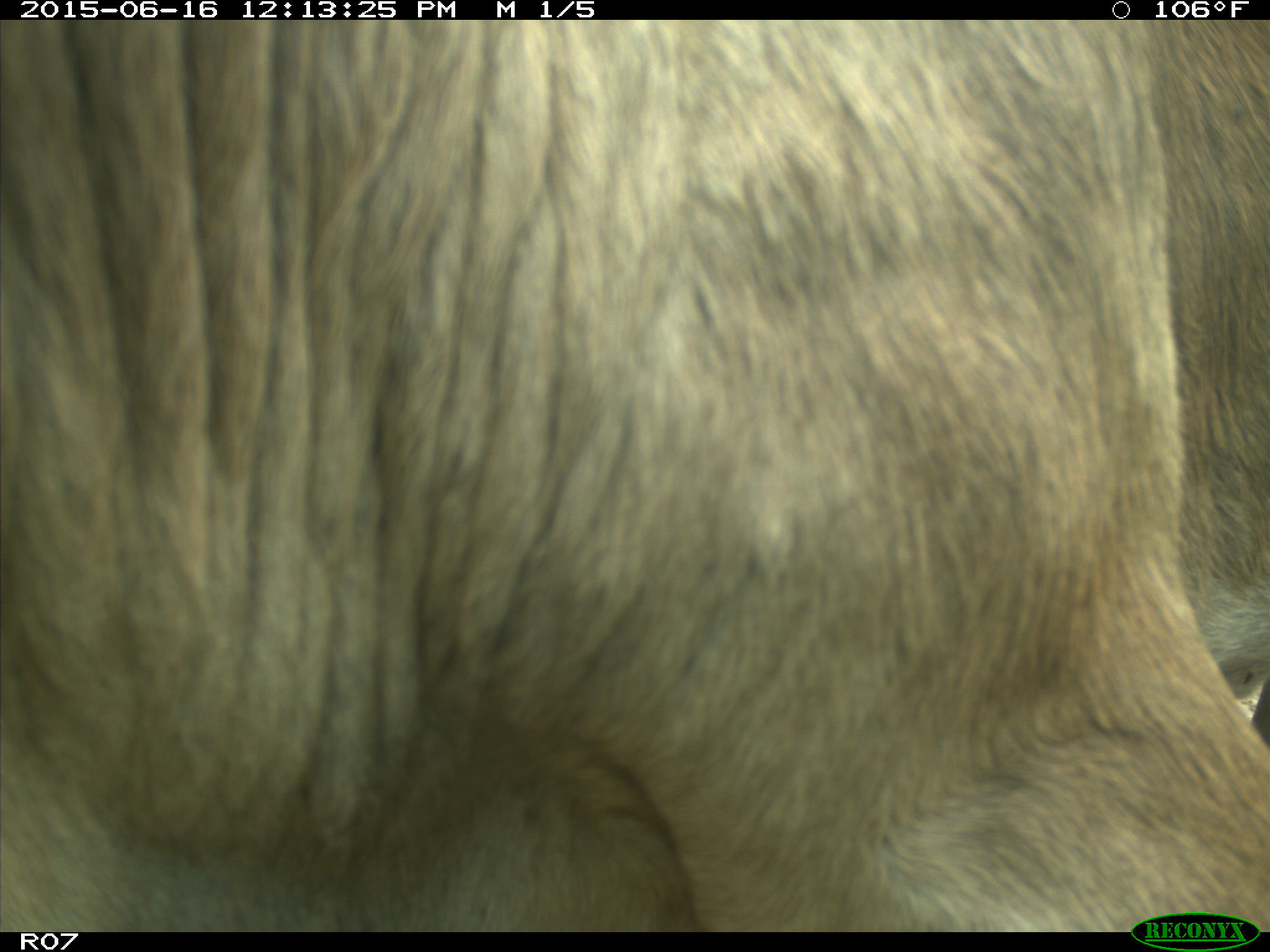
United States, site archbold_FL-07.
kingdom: Animalia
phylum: Chordata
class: Mammalia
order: Artiodactyla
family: Bovidae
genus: Bos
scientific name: Bos taurus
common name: domestic cow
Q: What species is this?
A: Bos taurus (domestic cow).